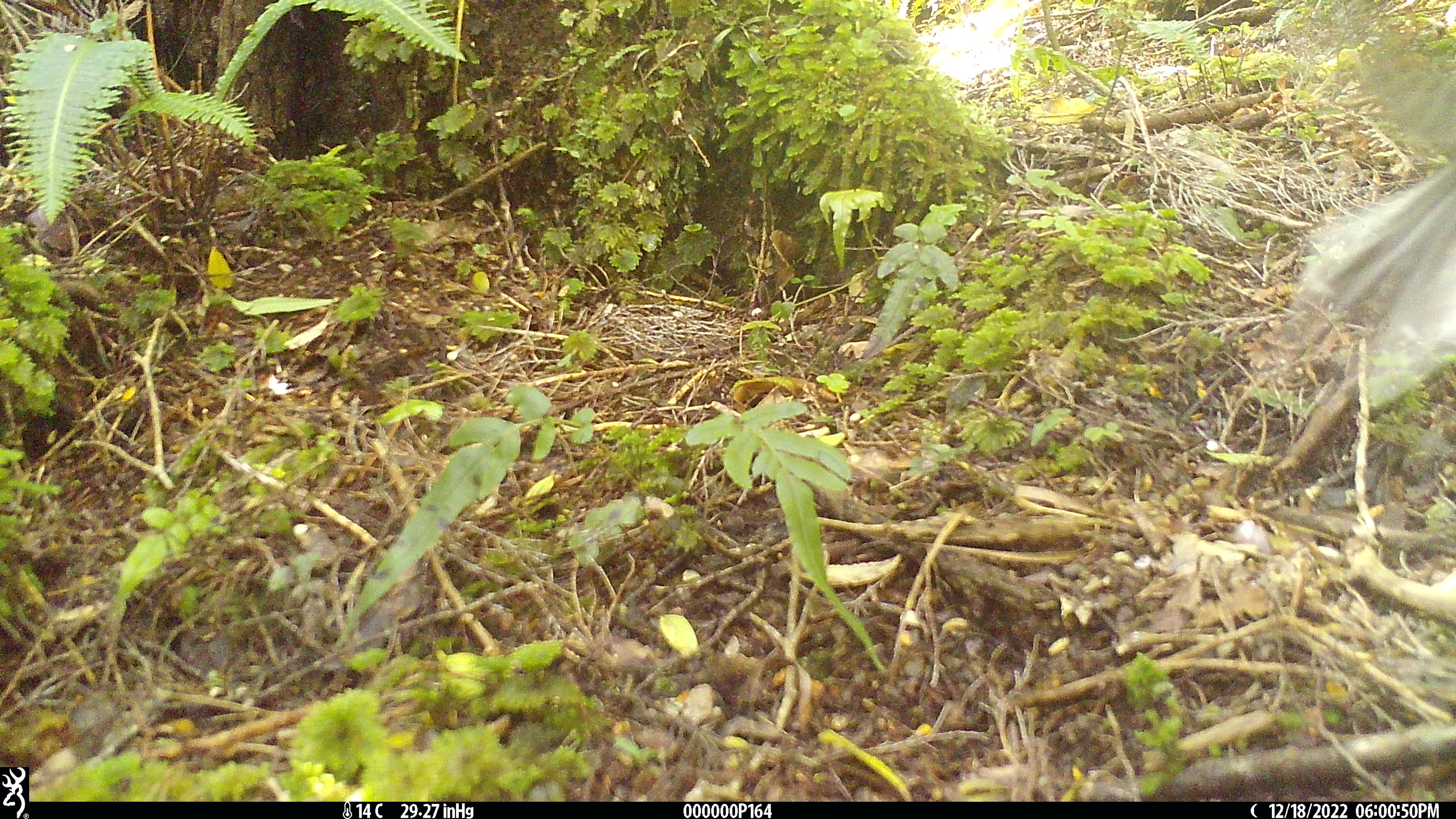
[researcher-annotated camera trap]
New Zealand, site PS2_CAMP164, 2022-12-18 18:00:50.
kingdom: Animalia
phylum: Chordata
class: Aves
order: Passeriformes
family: Rhipiduridae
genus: Rhipidura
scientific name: Rhipidura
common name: fantails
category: fantail